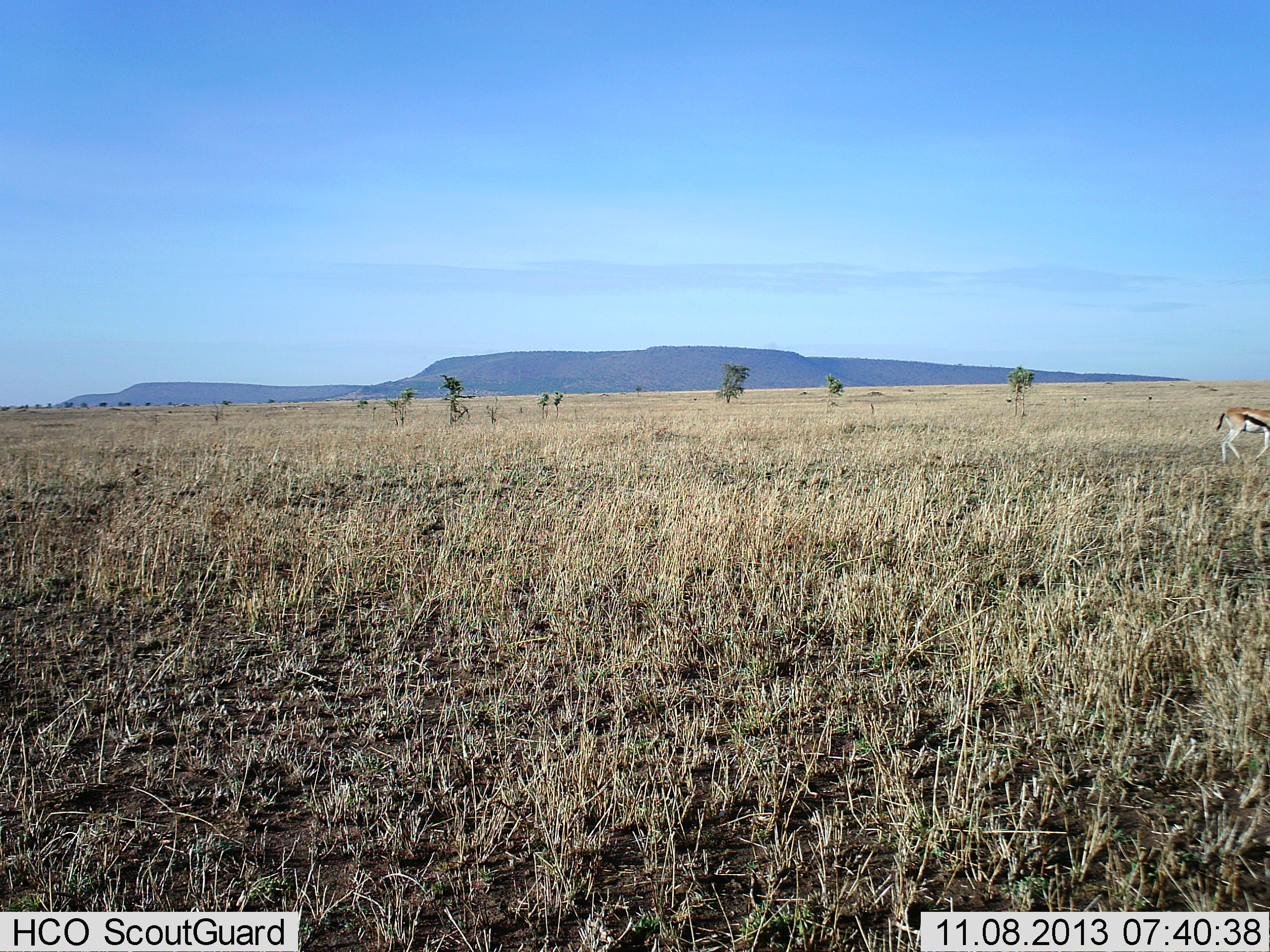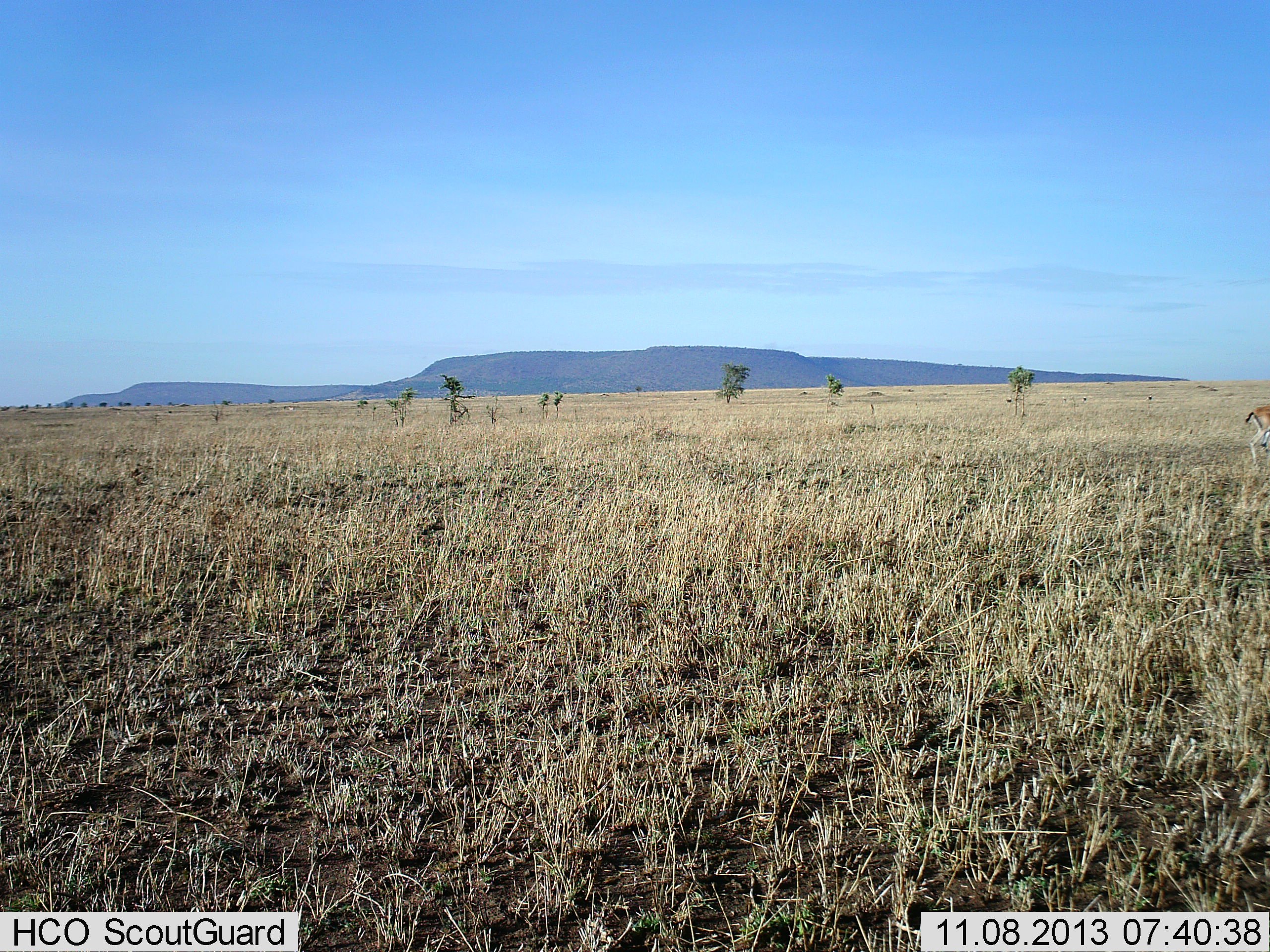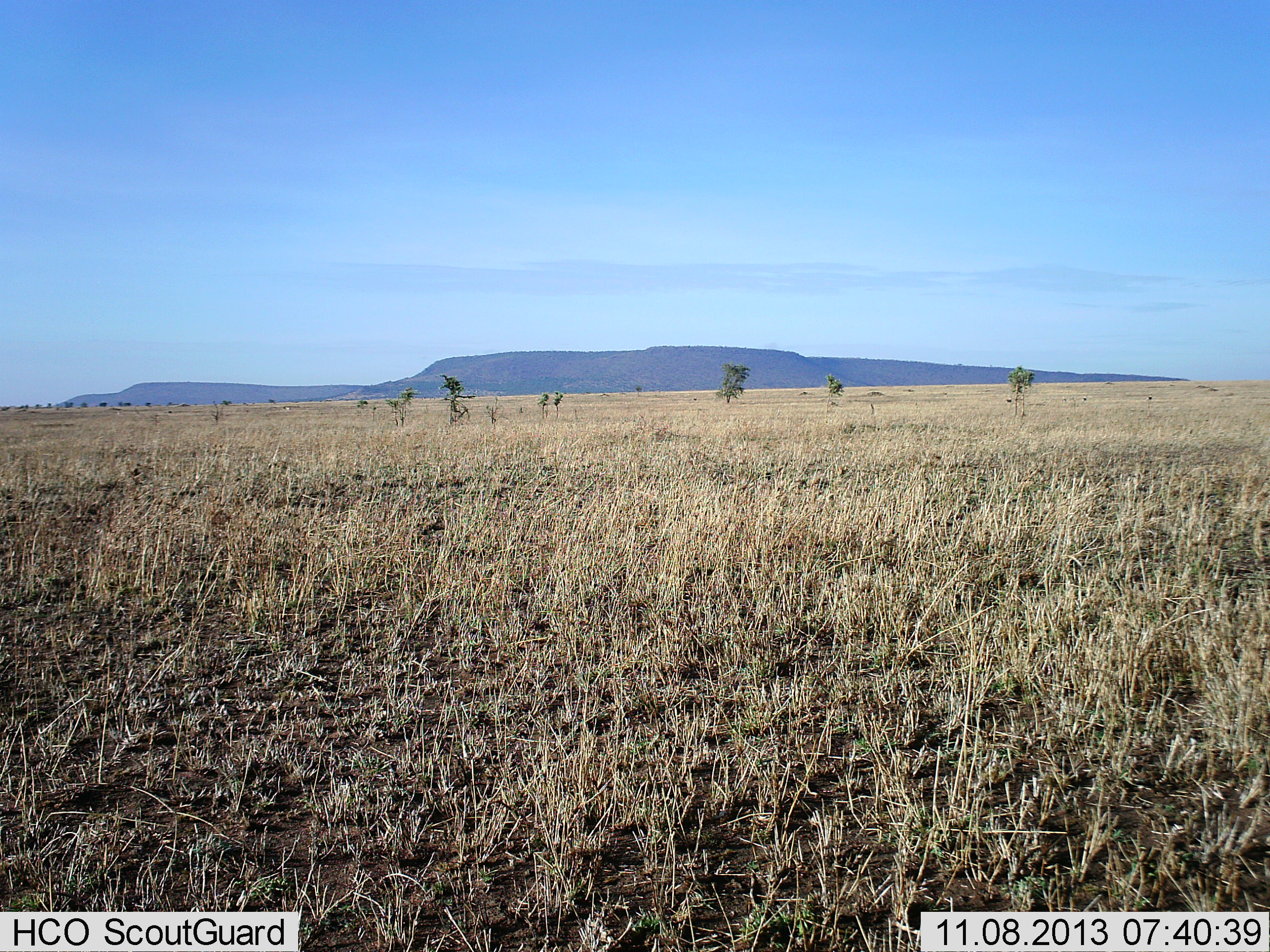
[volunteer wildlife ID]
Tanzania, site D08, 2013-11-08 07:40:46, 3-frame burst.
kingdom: Animalia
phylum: Chordata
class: Mammalia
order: Artiodactyla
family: Bovidae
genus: Eudorcas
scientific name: Eudorcas thomsonii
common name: thomson's gazelle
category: gazellethomsons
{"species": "gazellethomsons (thomson's gazelle) (Eudorcas thomsonii)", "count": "1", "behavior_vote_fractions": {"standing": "0%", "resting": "0%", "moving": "100%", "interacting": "0%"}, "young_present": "0%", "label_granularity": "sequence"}